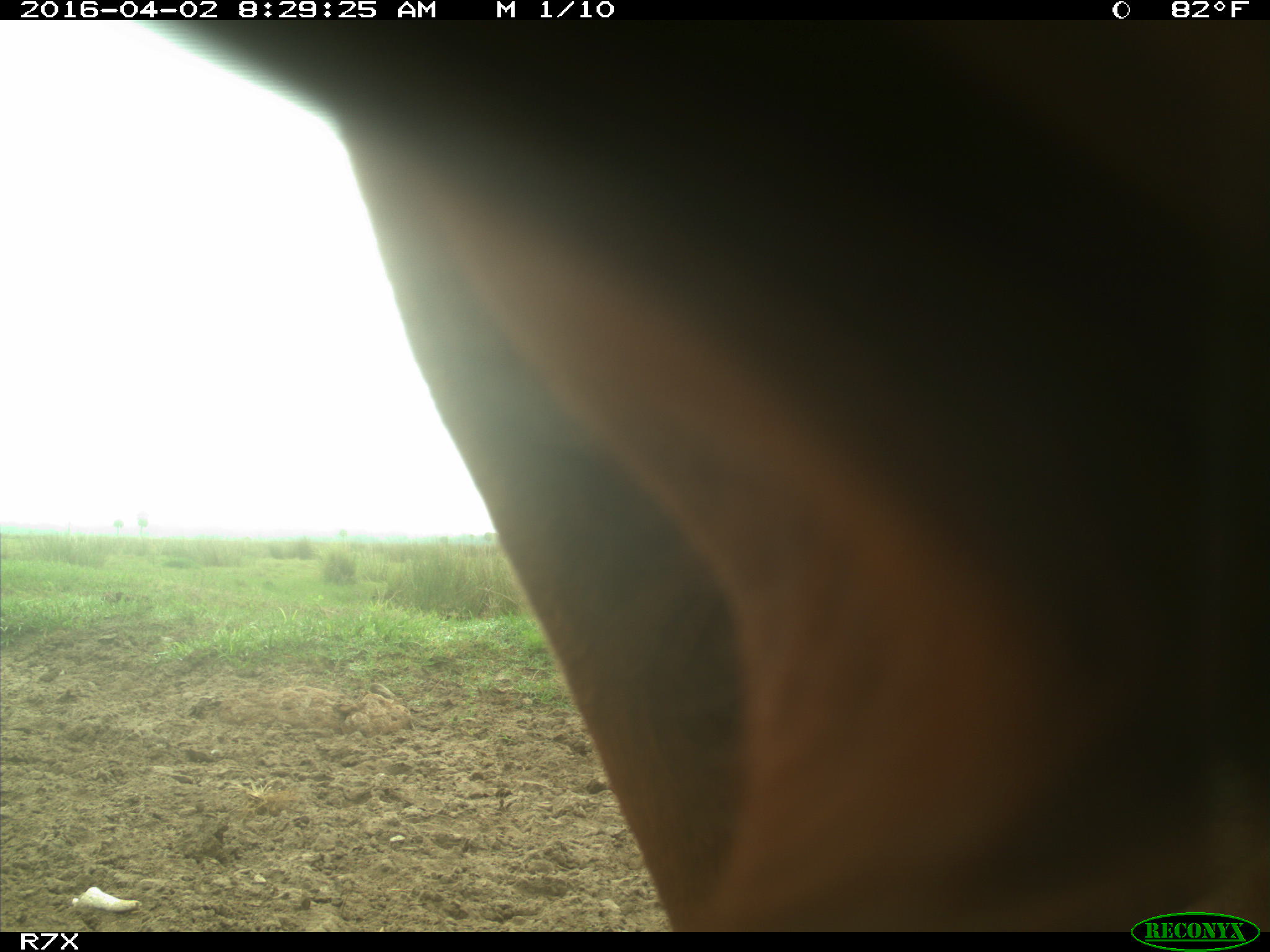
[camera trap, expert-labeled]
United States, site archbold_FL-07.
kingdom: Animalia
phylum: Chordata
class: Mammalia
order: Artiodactyla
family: Bovidae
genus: Bos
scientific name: Bos taurus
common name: domestic cow